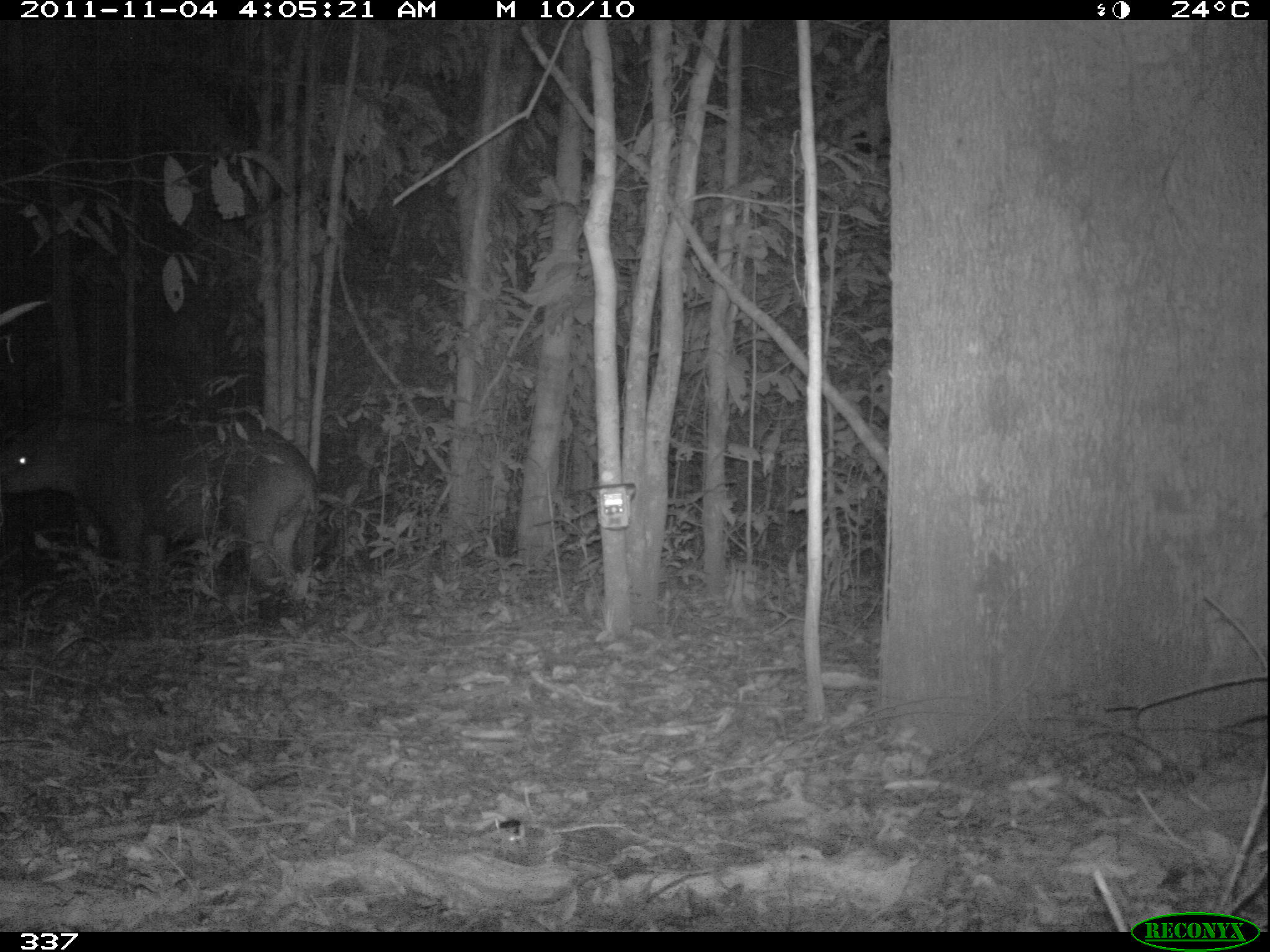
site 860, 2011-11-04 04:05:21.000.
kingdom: Animalia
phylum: Chordata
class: Mammalia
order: Perissodactyla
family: Tapiridae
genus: Tapirus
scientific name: Tapirus terrestris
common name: south american tapir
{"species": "Tapirus terrestris (south american tapir)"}